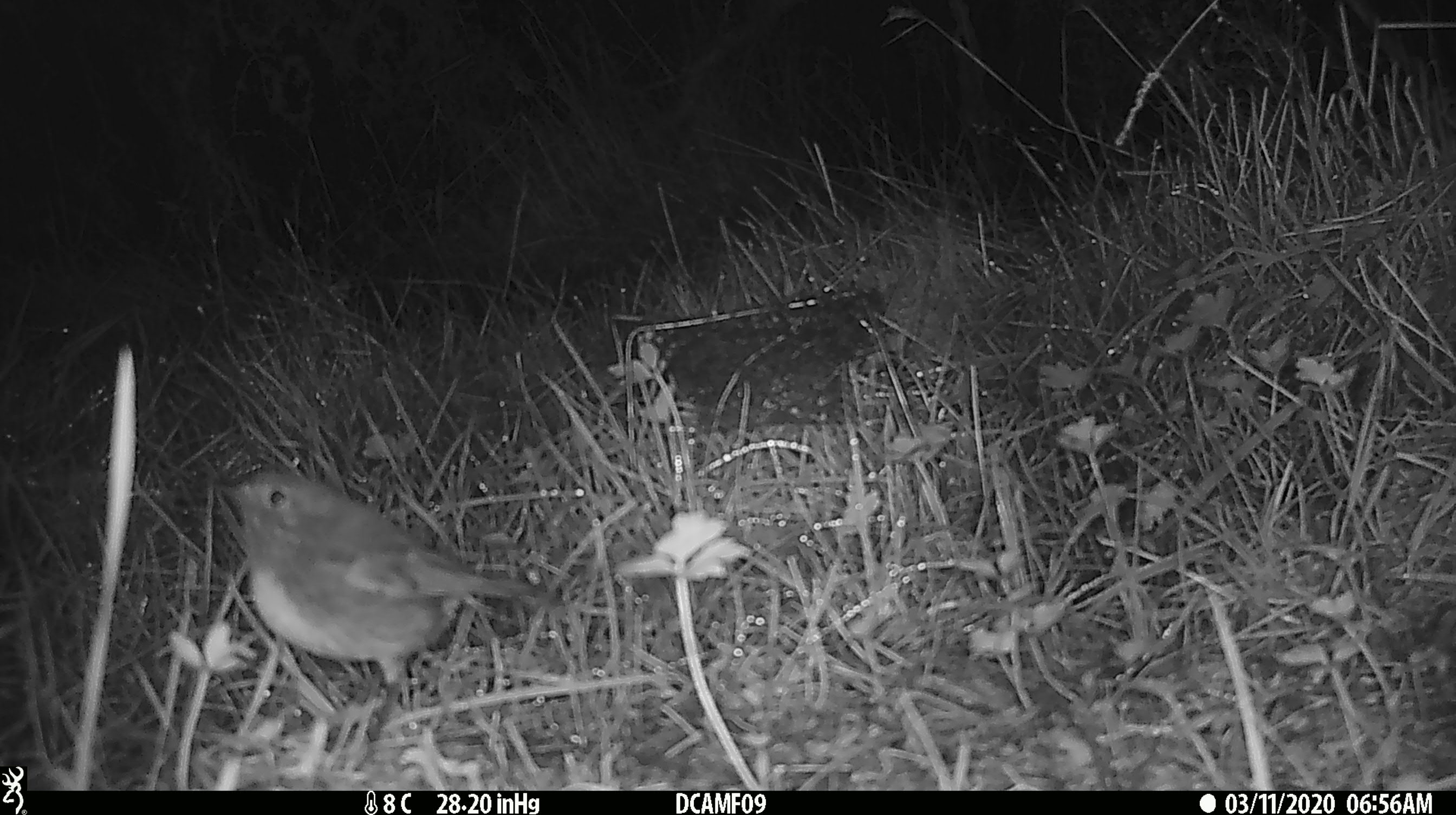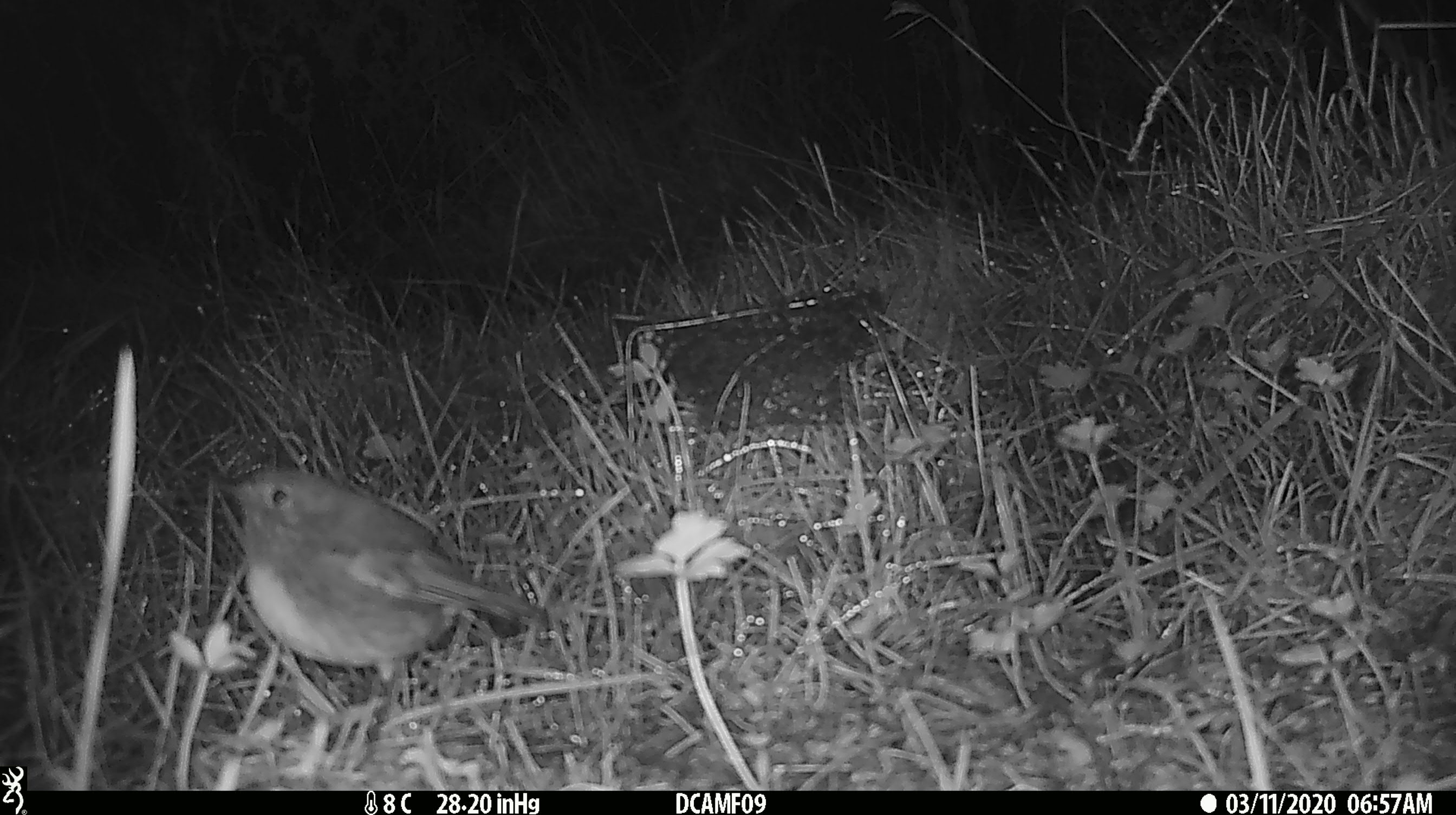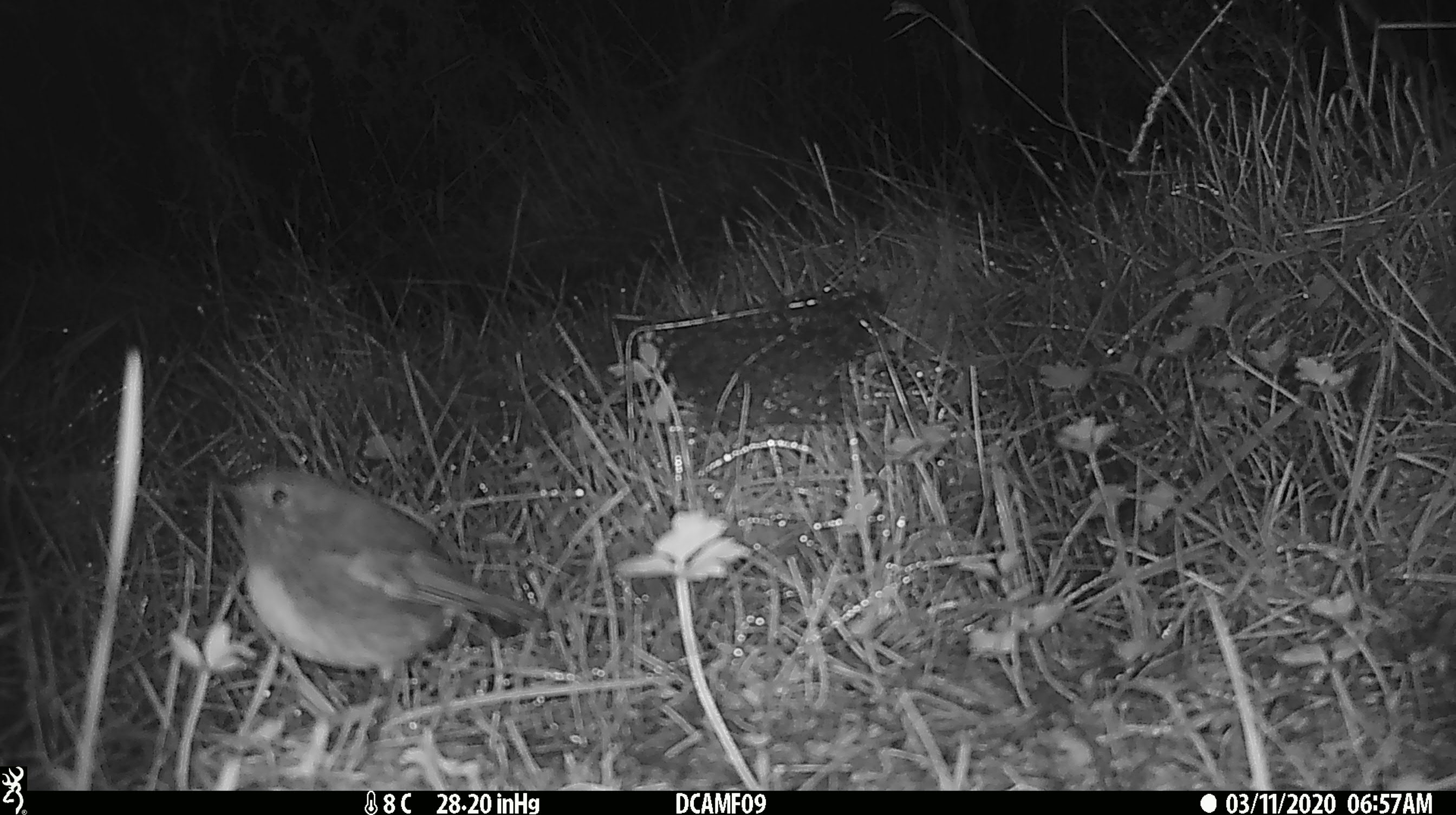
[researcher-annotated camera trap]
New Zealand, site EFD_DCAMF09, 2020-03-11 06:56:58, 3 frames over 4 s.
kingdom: Animalia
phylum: Chordata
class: Aves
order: Passeriformes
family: Petroicidae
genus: Petroica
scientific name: Petroica australis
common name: new zealand robin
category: robin